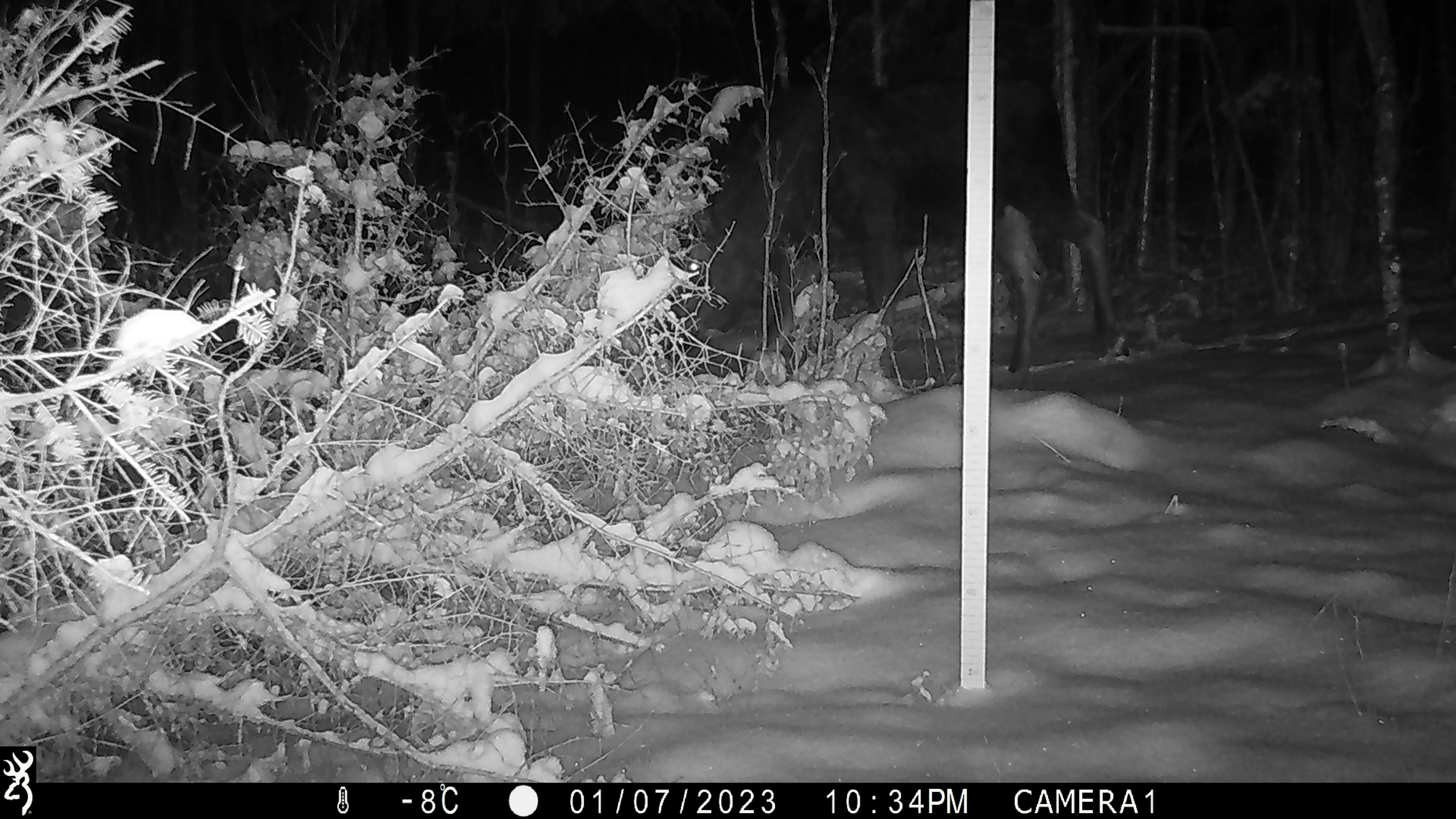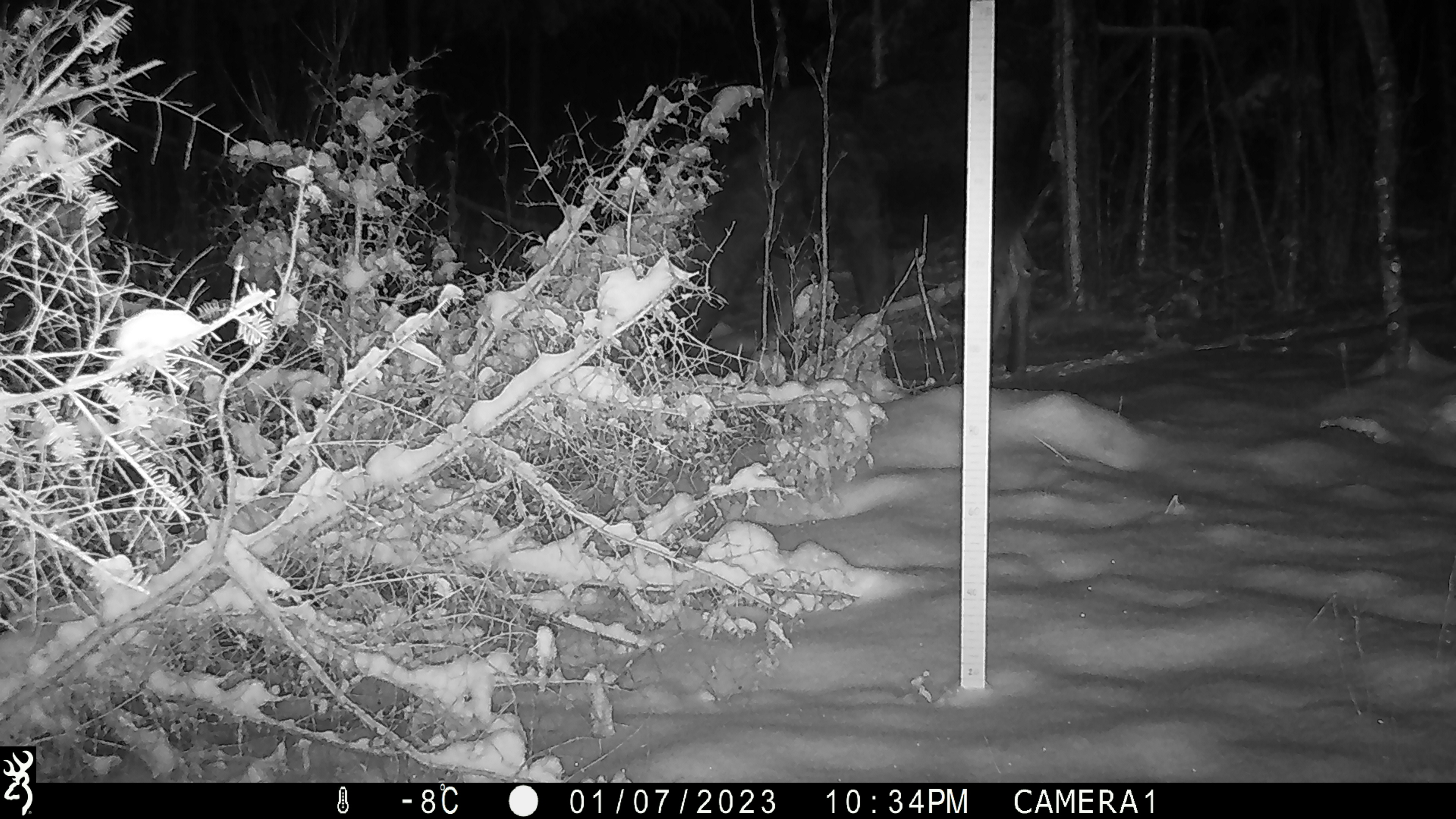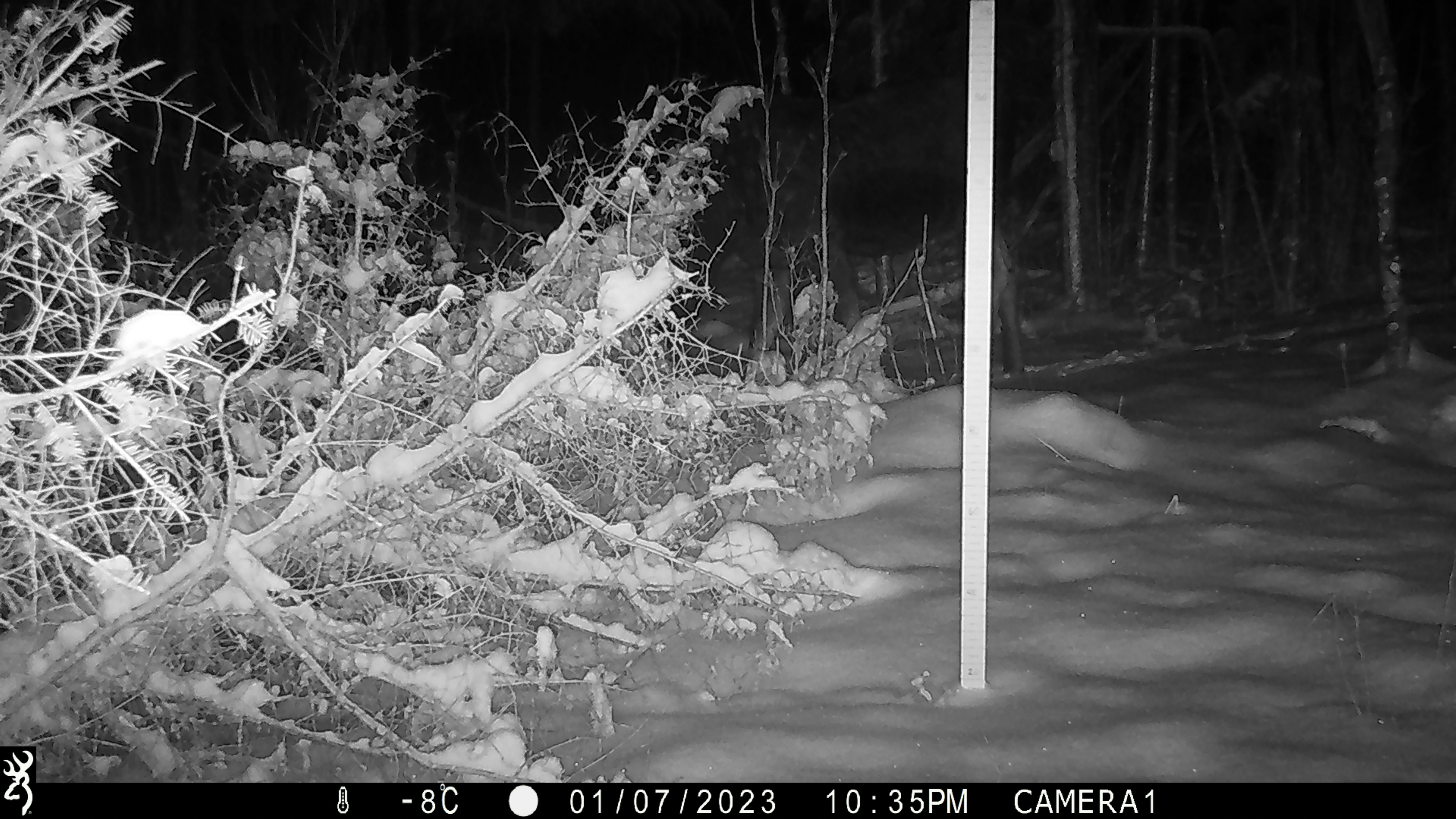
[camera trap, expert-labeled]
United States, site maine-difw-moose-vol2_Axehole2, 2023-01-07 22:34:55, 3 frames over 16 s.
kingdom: Animalia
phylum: Chordata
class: Mammalia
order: Artiodactyla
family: Cervidae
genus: Alces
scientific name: Alces alces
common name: moose